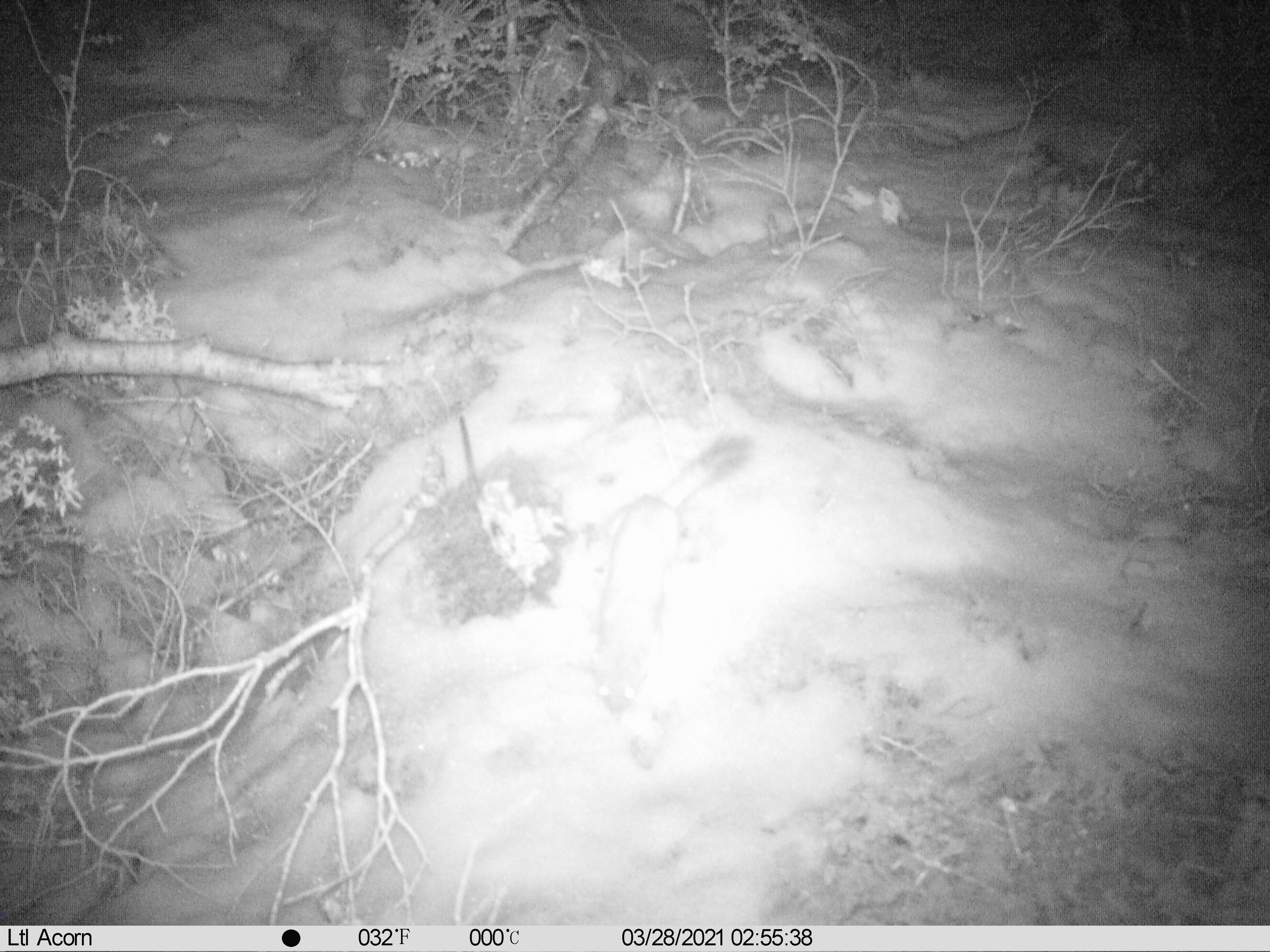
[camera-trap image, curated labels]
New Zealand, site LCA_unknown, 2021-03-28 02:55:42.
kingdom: Animalia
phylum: Chordata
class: Mammalia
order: Carnivora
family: Mustelidae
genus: Mustela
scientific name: Mustela erminea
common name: stoat